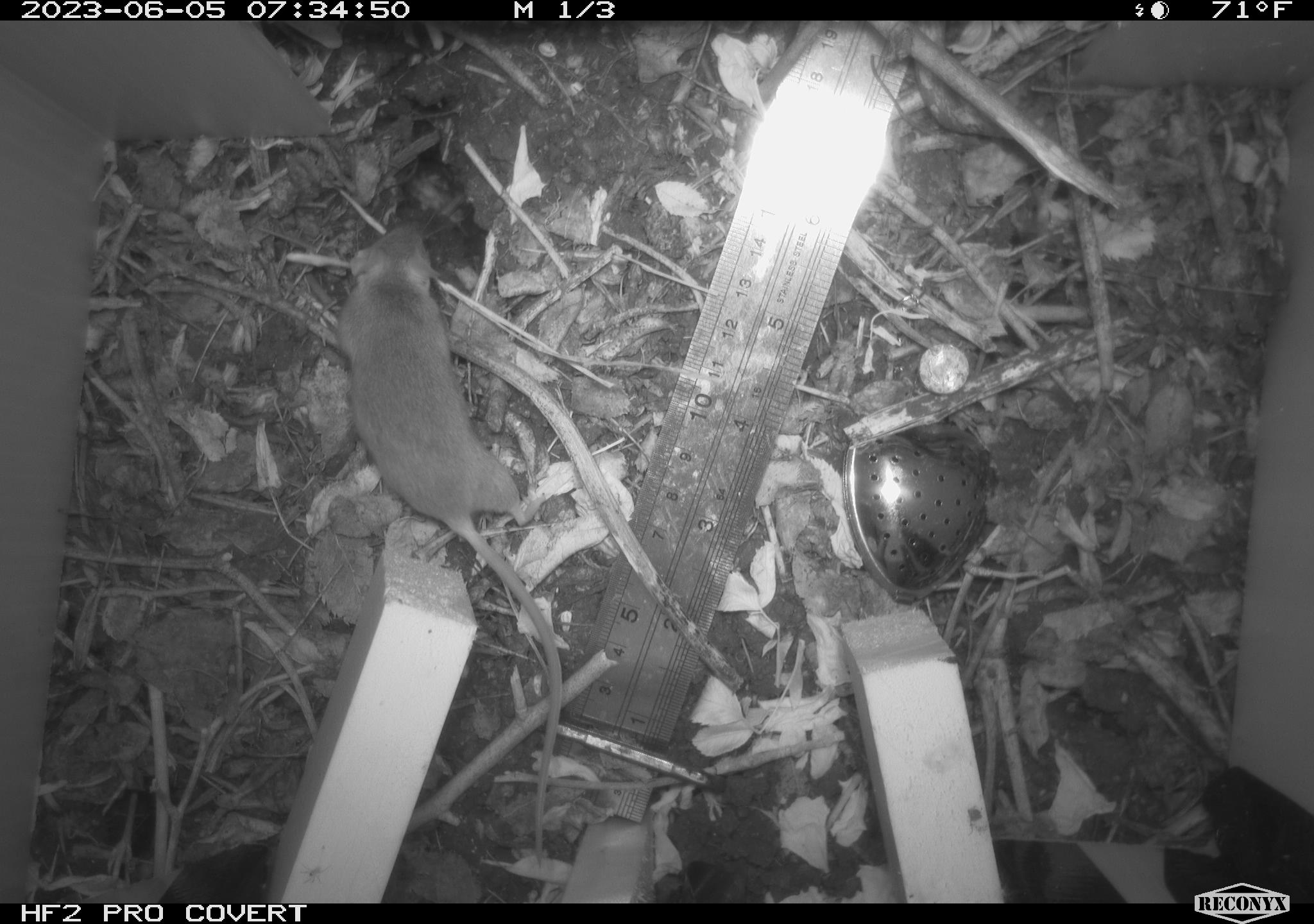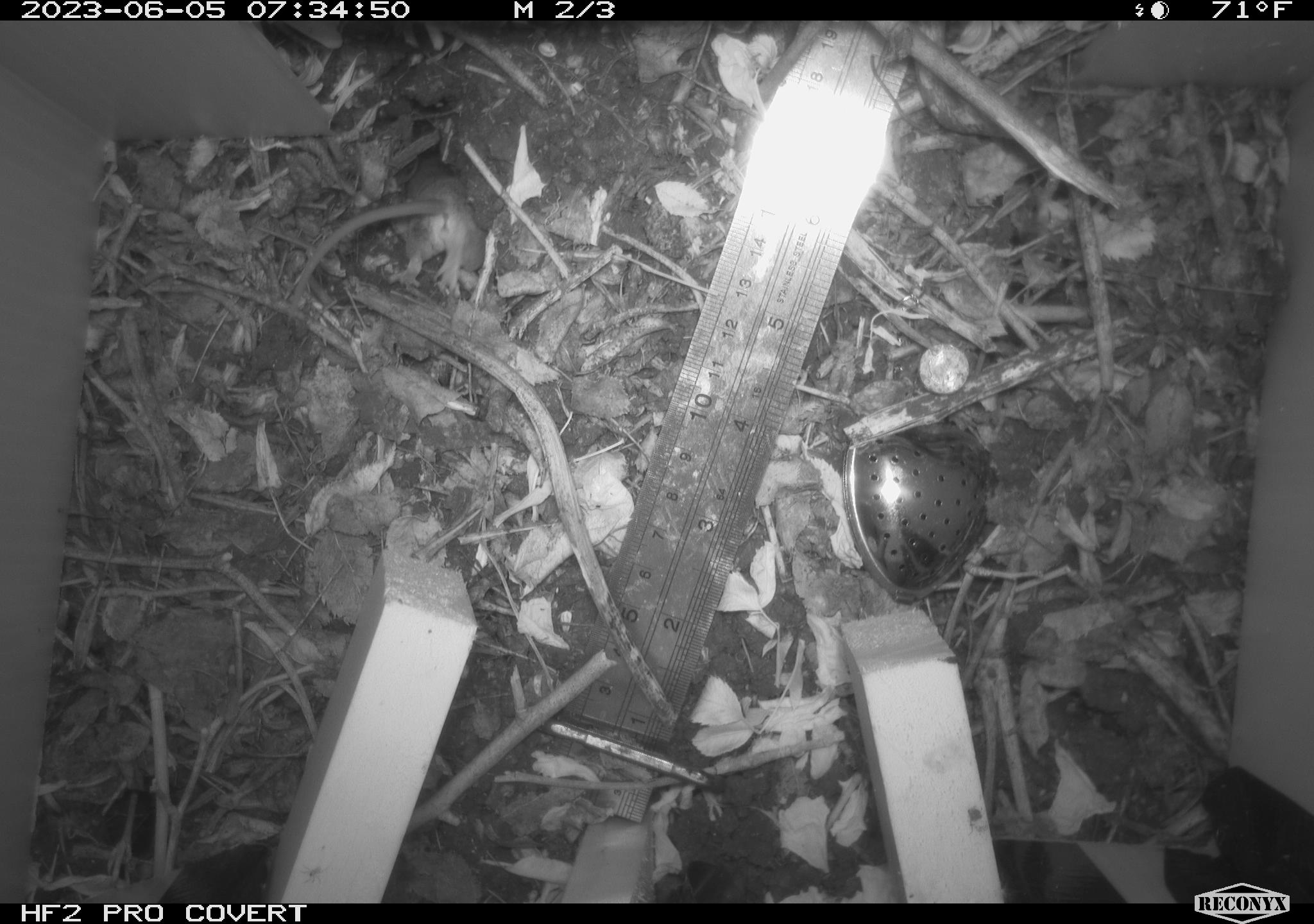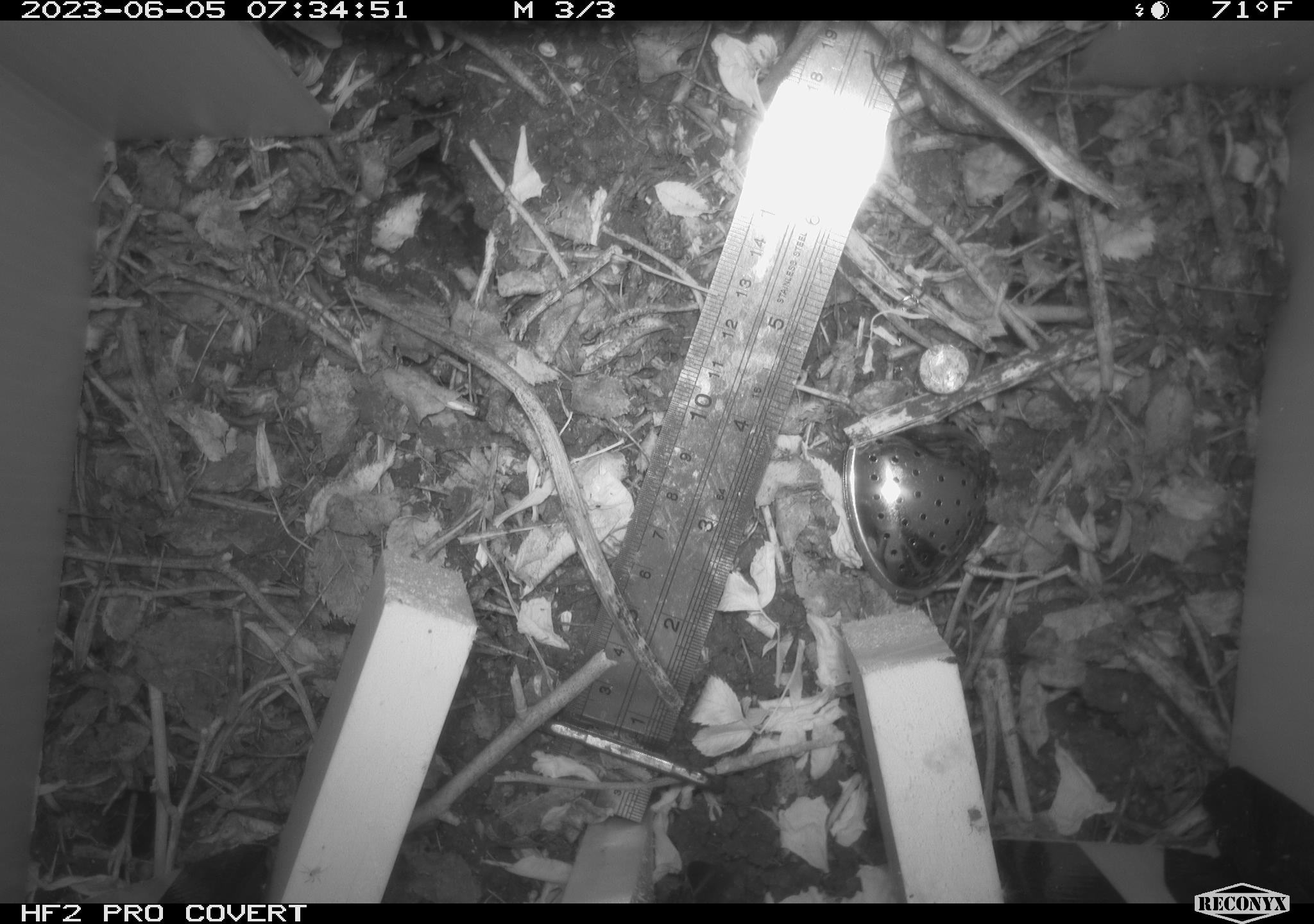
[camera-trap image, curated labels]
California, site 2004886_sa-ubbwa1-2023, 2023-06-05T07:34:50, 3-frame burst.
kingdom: Animalia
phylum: Chordata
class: Mammalia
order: Rodentia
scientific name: Rodentia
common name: mouse species